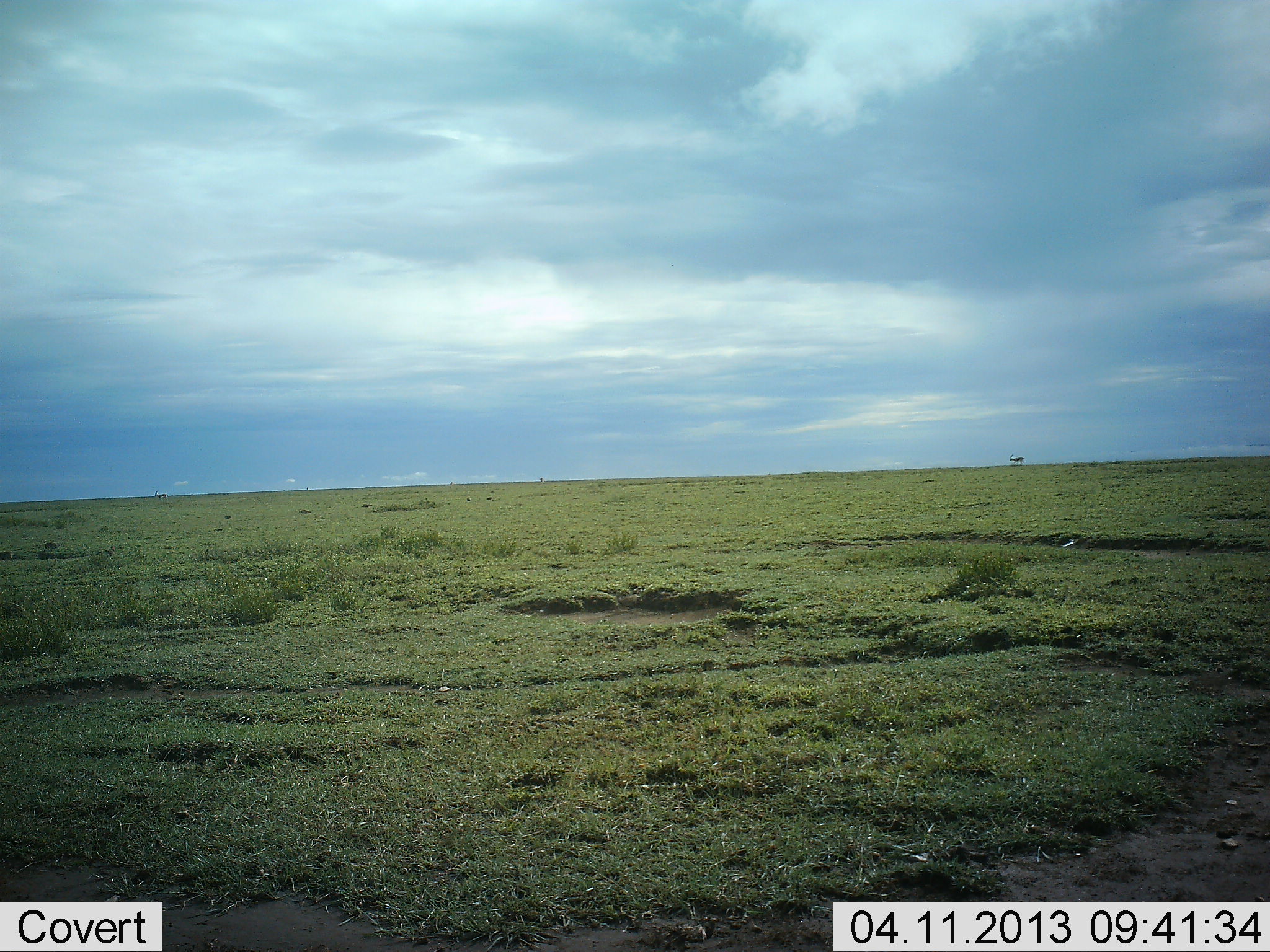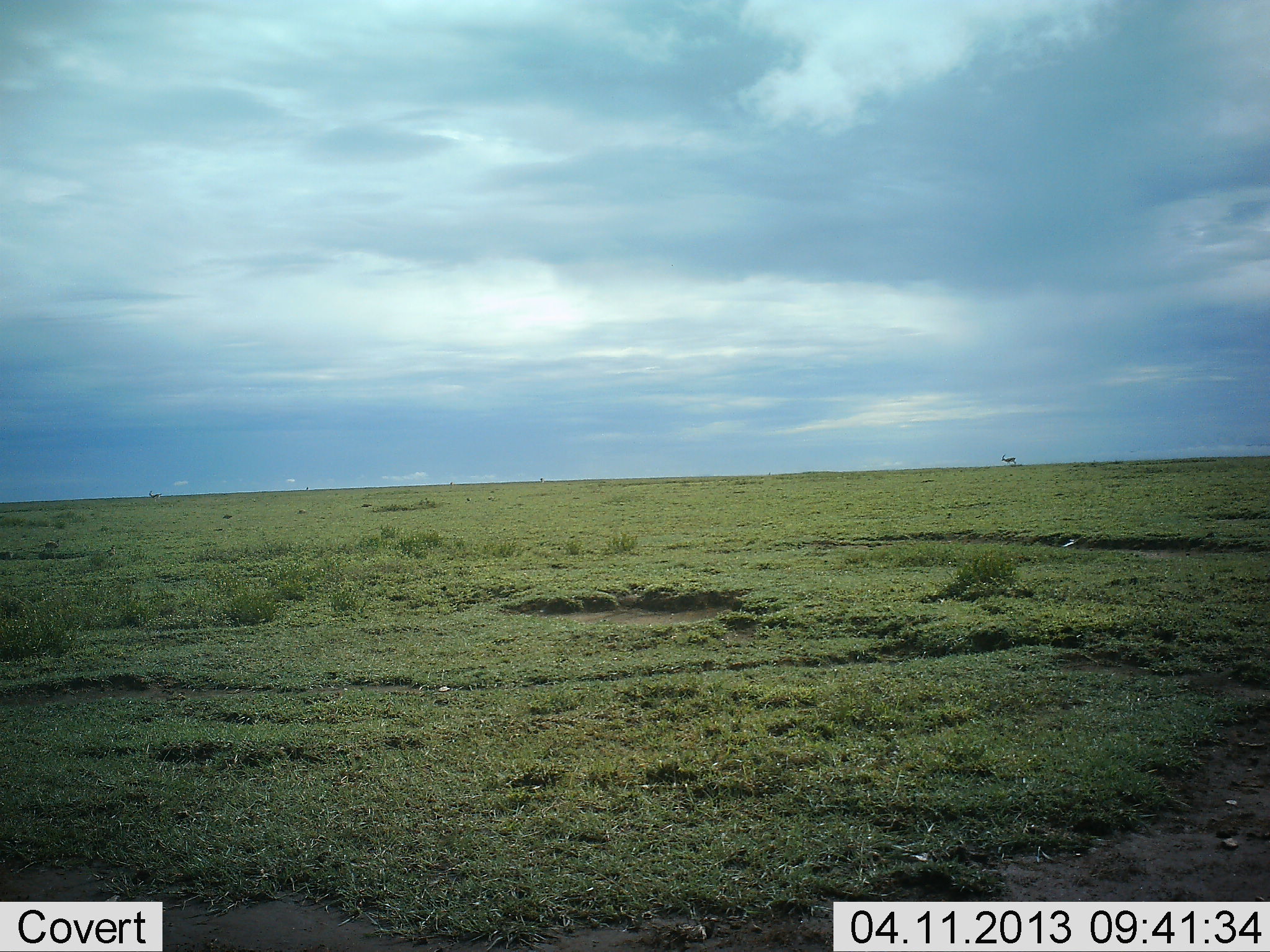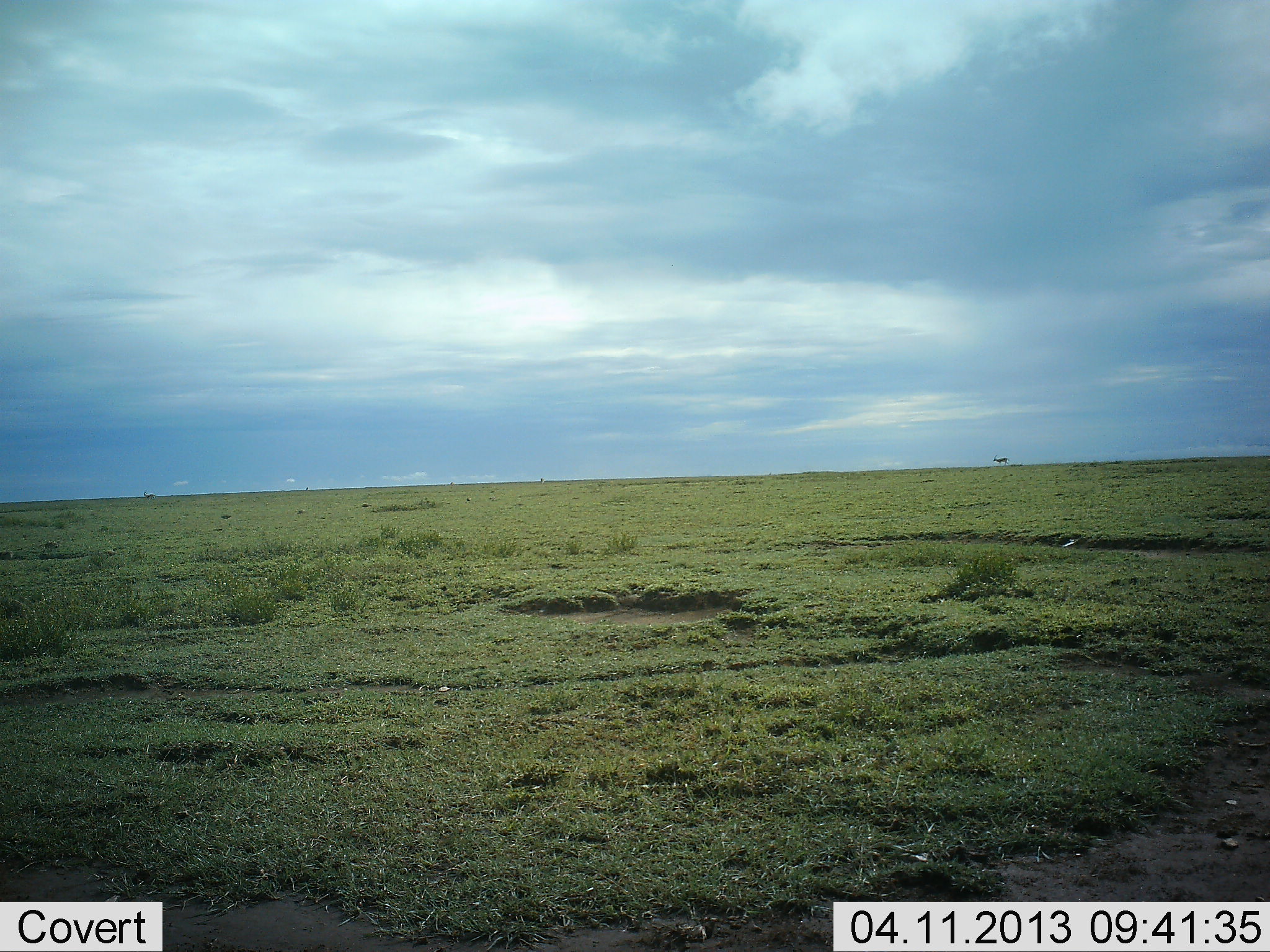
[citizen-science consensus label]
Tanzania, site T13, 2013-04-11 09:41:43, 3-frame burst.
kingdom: Animalia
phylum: Chordata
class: Mammalia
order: Artiodactyla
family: Bovidae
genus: Eudorcas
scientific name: Eudorcas thomsonii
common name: thomson's gazelle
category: gazellethomsons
Gazellethomsons (thomson's gazelle) (Eudorcas thomsonii), count 2. Behavior (volunteer vote fractions): standing 0%, resting 0%, moving 100%, interacting 0%. Young present (vote fraction): 0%. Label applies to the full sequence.